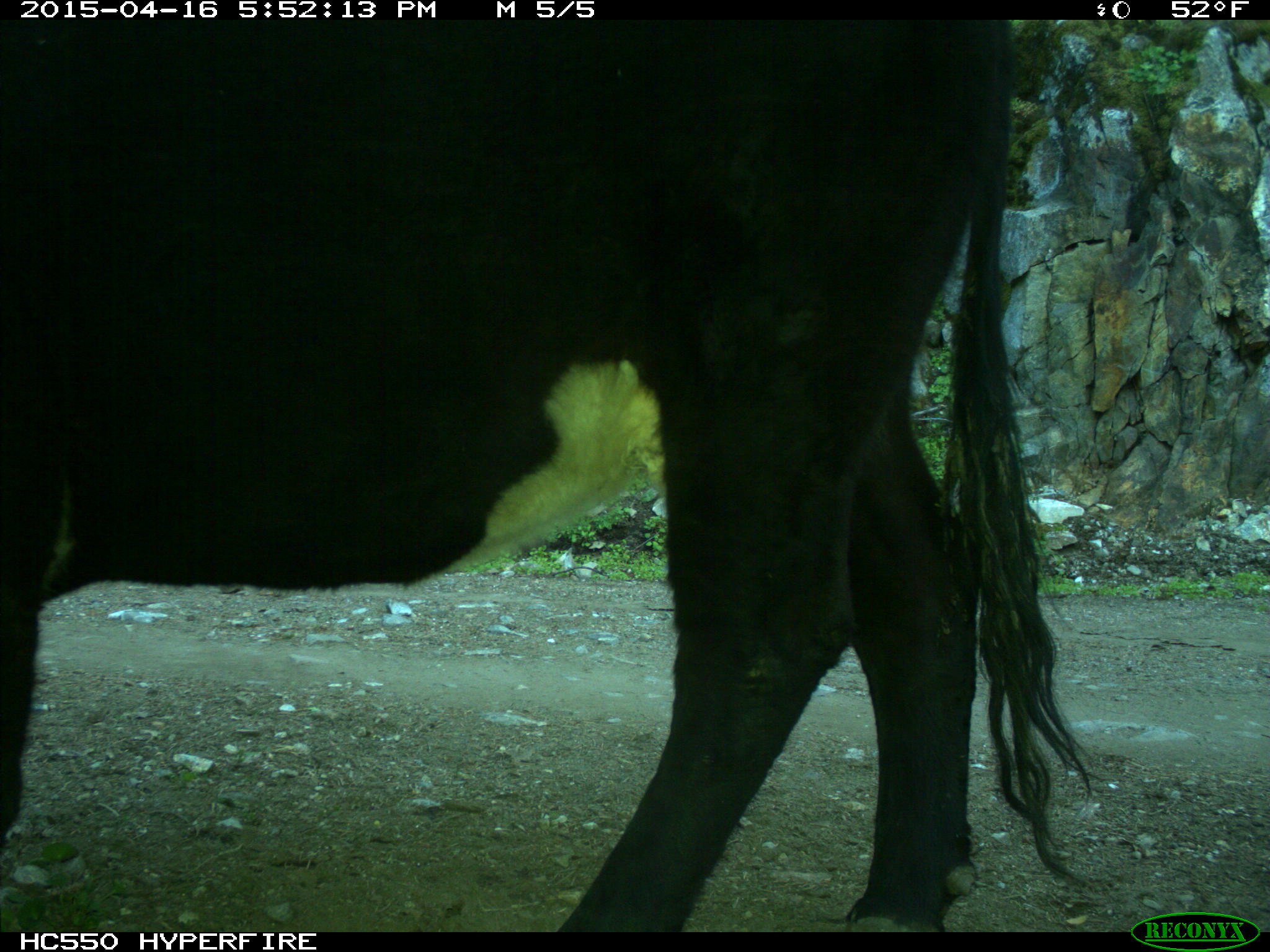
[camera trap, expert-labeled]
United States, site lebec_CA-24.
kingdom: Animalia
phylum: Chordata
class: Mammalia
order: Artiodactyla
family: Bovidae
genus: Bos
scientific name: Bos taurus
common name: domestic cow